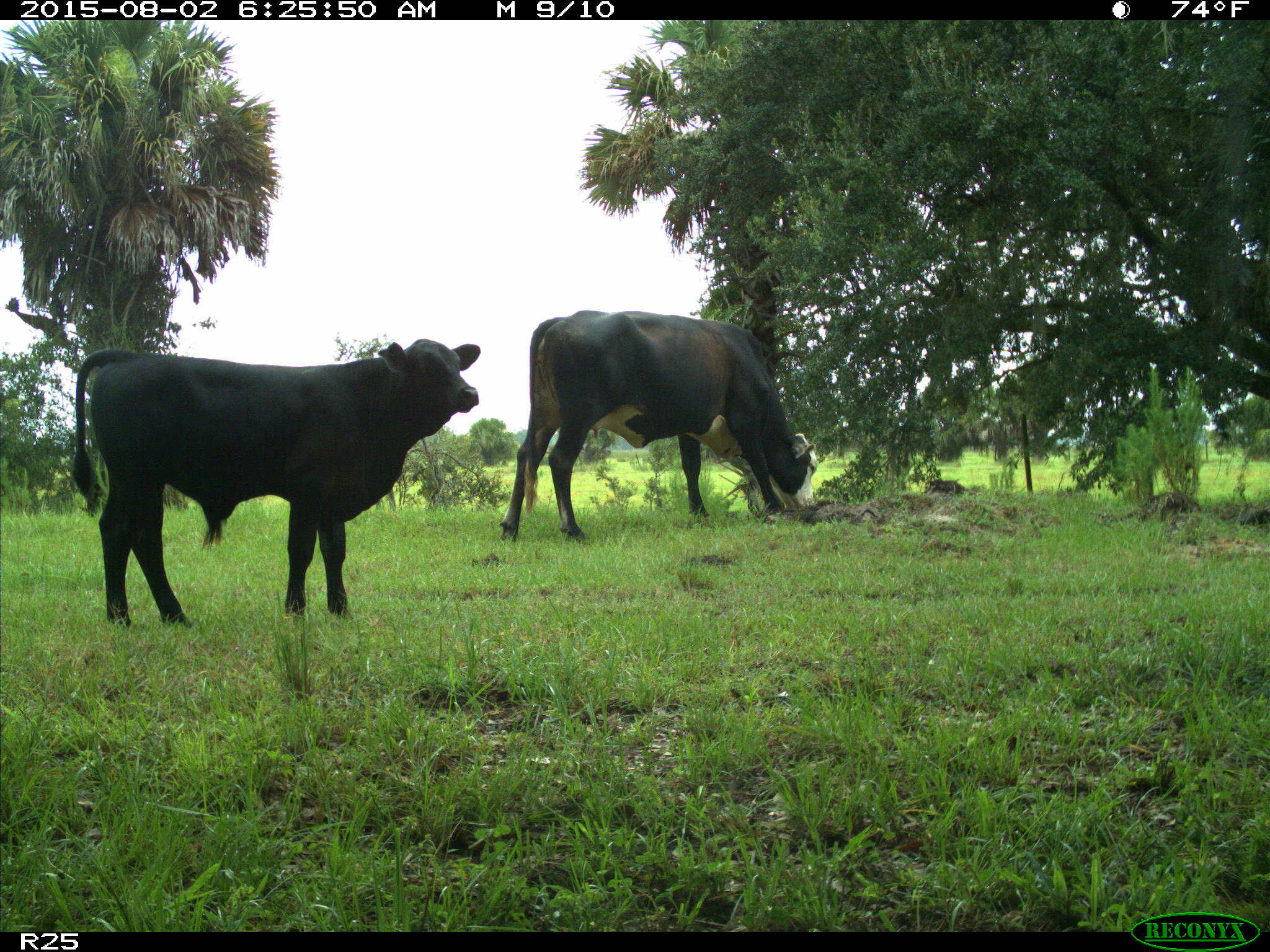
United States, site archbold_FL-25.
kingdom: Animalia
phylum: Chordata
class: Mammalia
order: Artiodactyla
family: Bovidae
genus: Bos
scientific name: Bos taurus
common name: domestic cow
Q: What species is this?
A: Bos taurus (domestic cow).